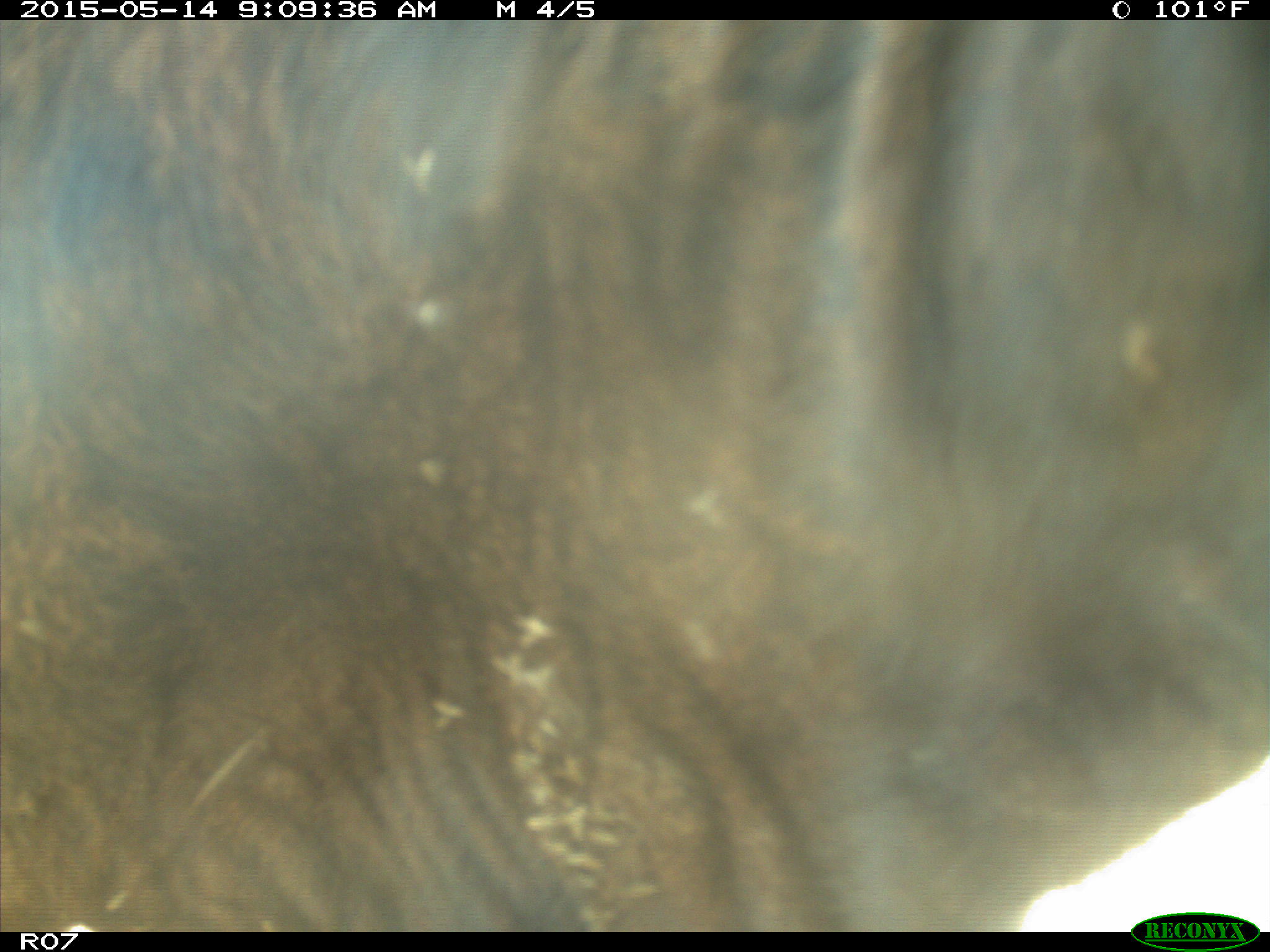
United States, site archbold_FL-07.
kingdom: Animalia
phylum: Chordata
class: Mammalia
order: Artiodactyla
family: Bovidae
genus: Bos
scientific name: Bos taurus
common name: domestic cow